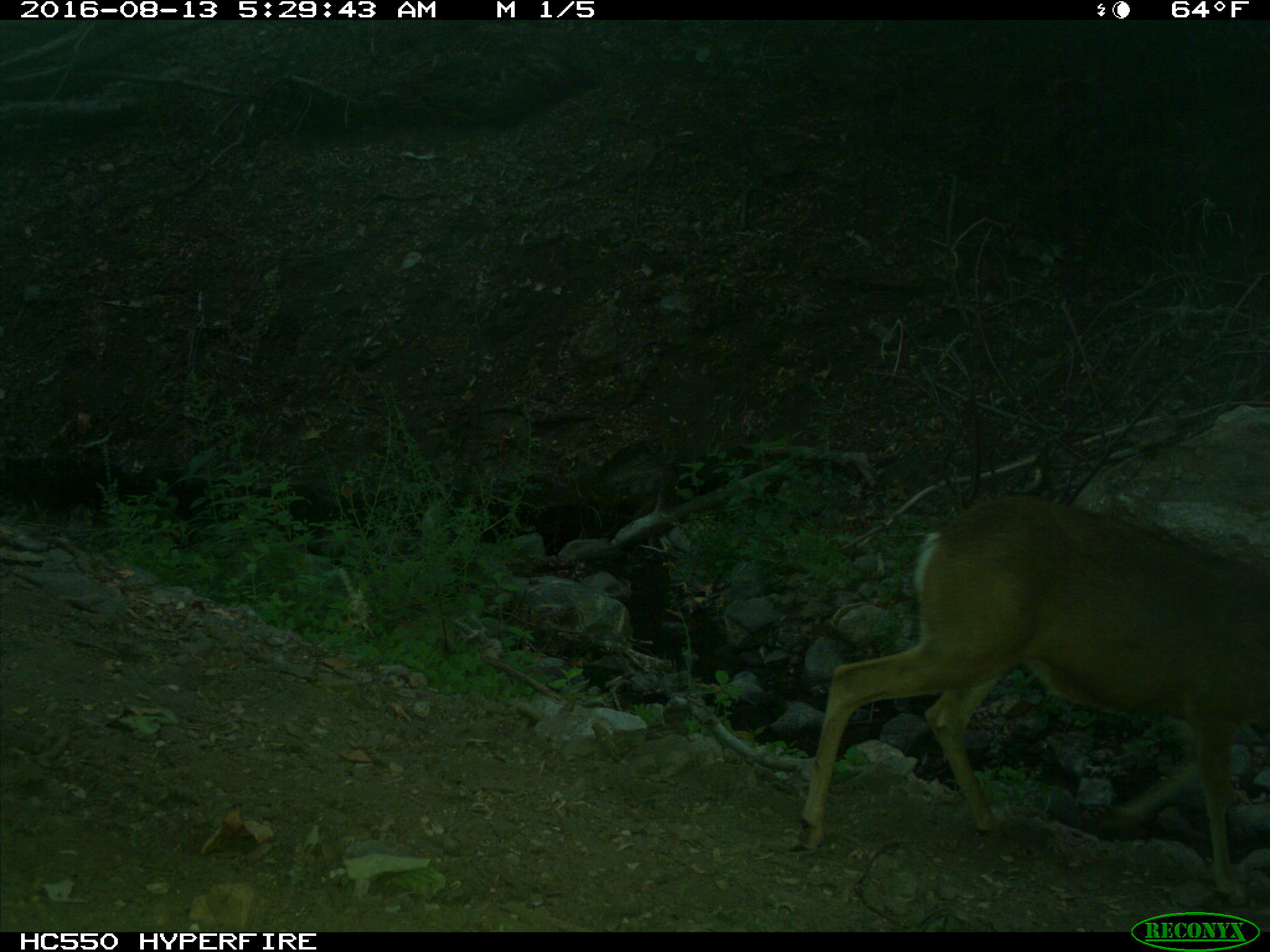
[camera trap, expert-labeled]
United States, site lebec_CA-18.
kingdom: Animalia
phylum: Chordata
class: Mammalia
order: Artiodactyla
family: Cervidae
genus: Odocoileus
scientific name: Odocoileus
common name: deer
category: unidentified deer